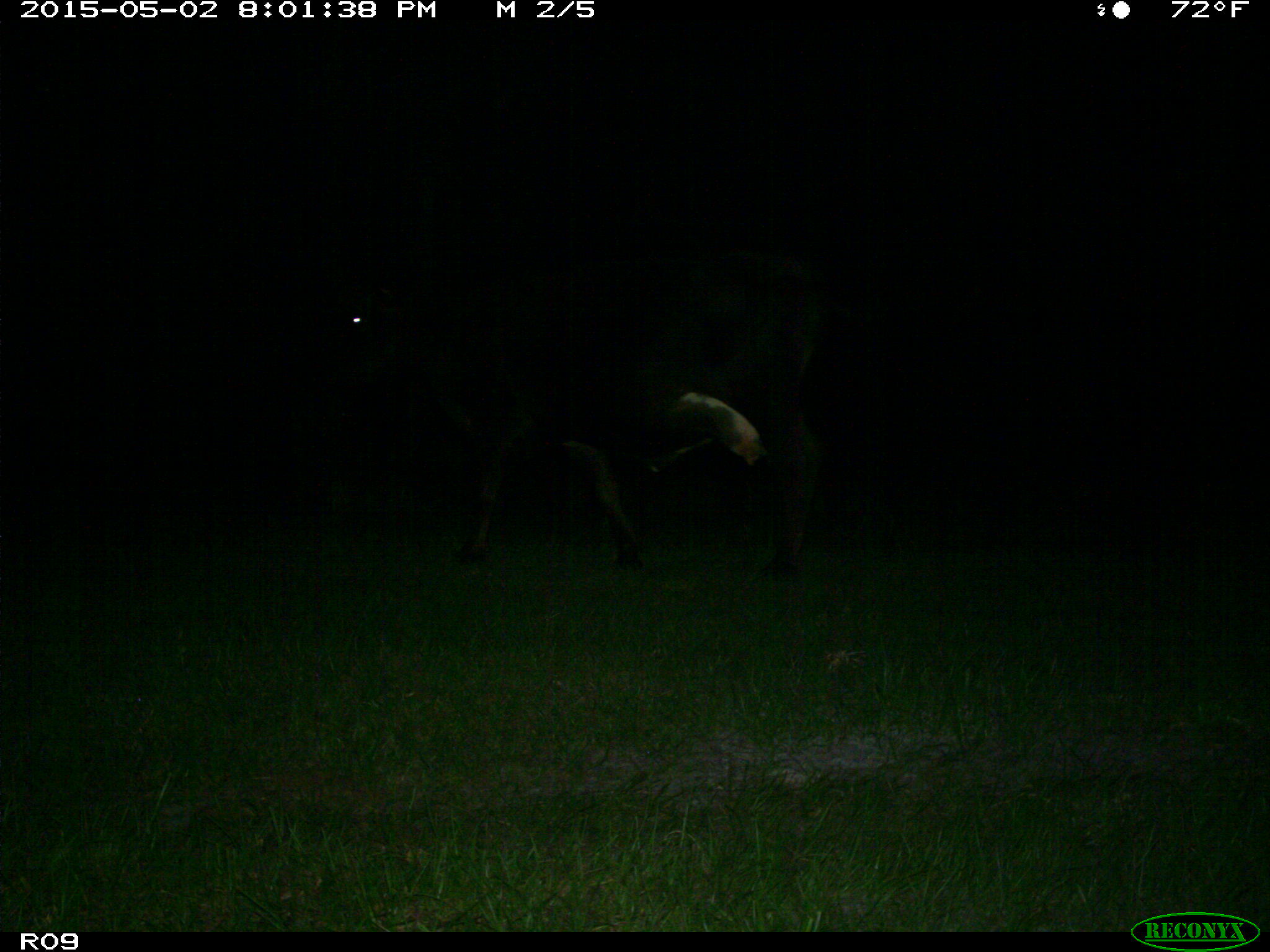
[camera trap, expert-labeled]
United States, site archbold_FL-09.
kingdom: Animalia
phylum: Chordata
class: Mammalia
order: Artiodactyla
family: Bovidae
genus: Bos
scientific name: Bos taurus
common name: domestic cow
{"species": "Bos taurus (domestic cow)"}